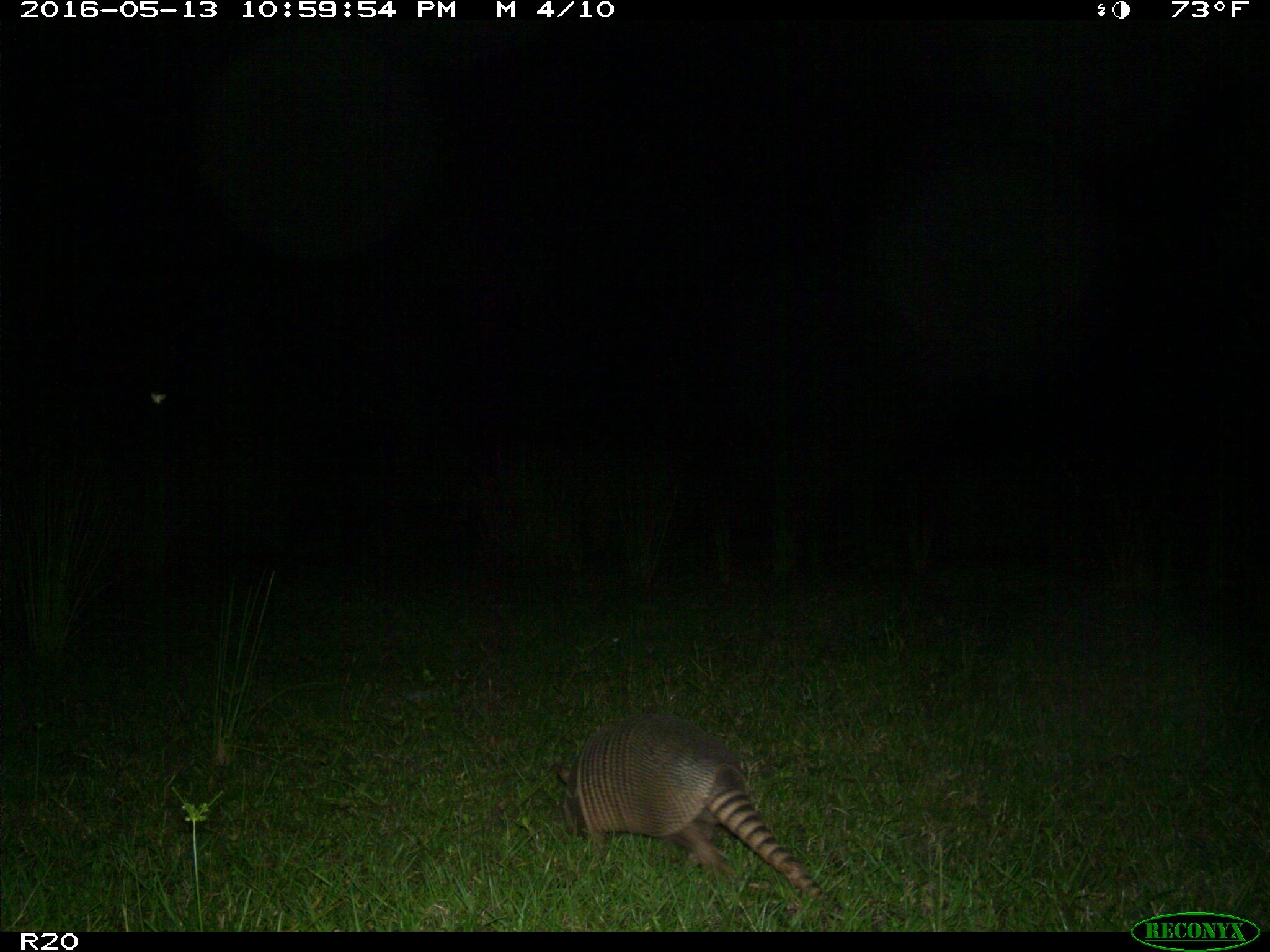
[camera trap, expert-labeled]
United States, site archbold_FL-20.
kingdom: Animalia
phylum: Chordata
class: Mammalia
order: Cingulata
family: Dasypodidae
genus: Dasypus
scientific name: Dasypus novemcinctus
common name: nine-banded armadillo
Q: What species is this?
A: Dasypus novemcinctus (nine-banded armadillo).